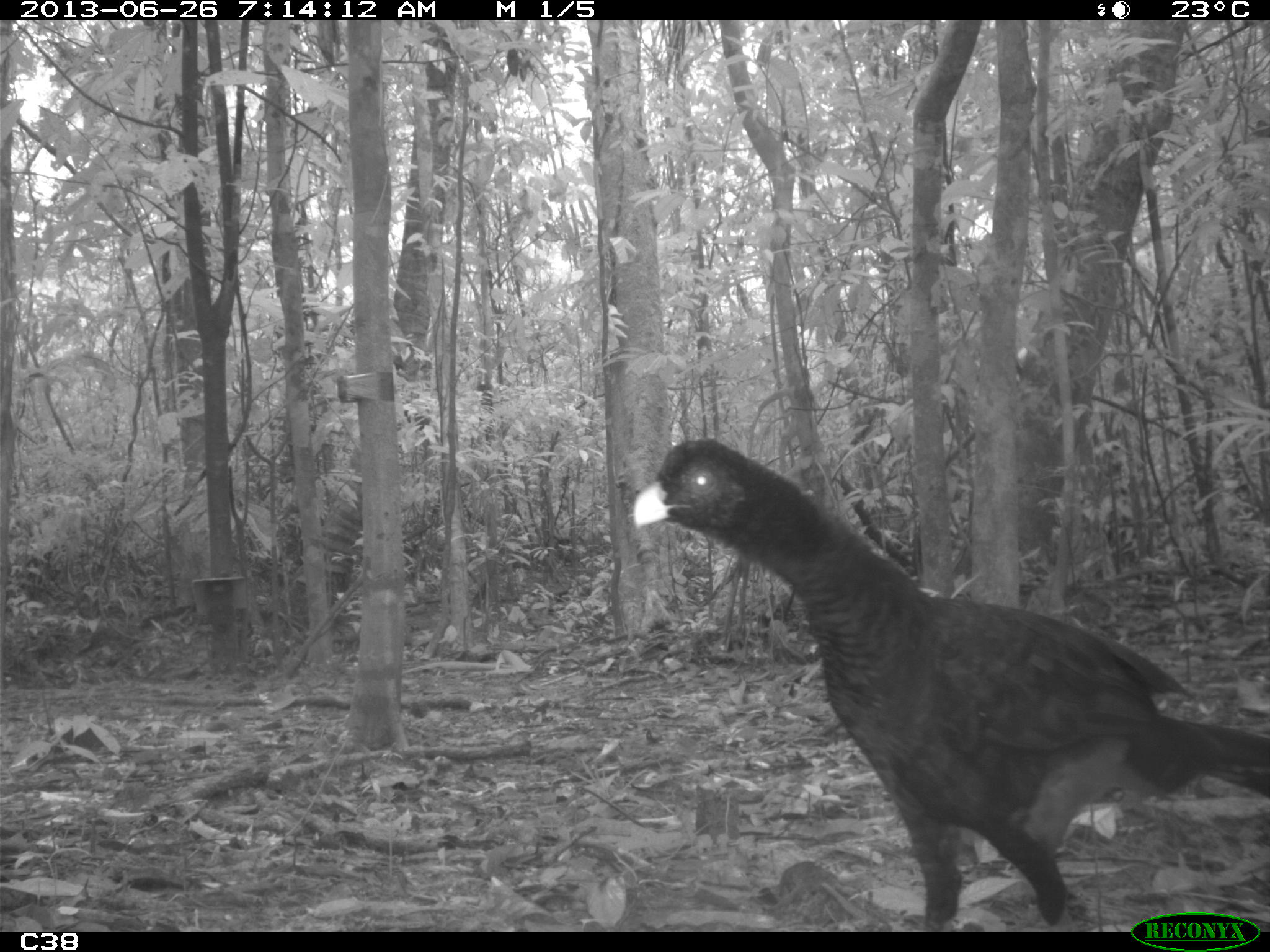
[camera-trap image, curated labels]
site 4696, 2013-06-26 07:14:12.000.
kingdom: Animalia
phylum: Chordata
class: Aves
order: Galliformes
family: Cracidae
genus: Mitu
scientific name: Mitu tomentosum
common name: crestless curassow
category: mitu tomentosa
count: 2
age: adult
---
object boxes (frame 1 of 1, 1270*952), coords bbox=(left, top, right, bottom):
mitu tomentosa: bbox=(630, 436, 1267, 932)